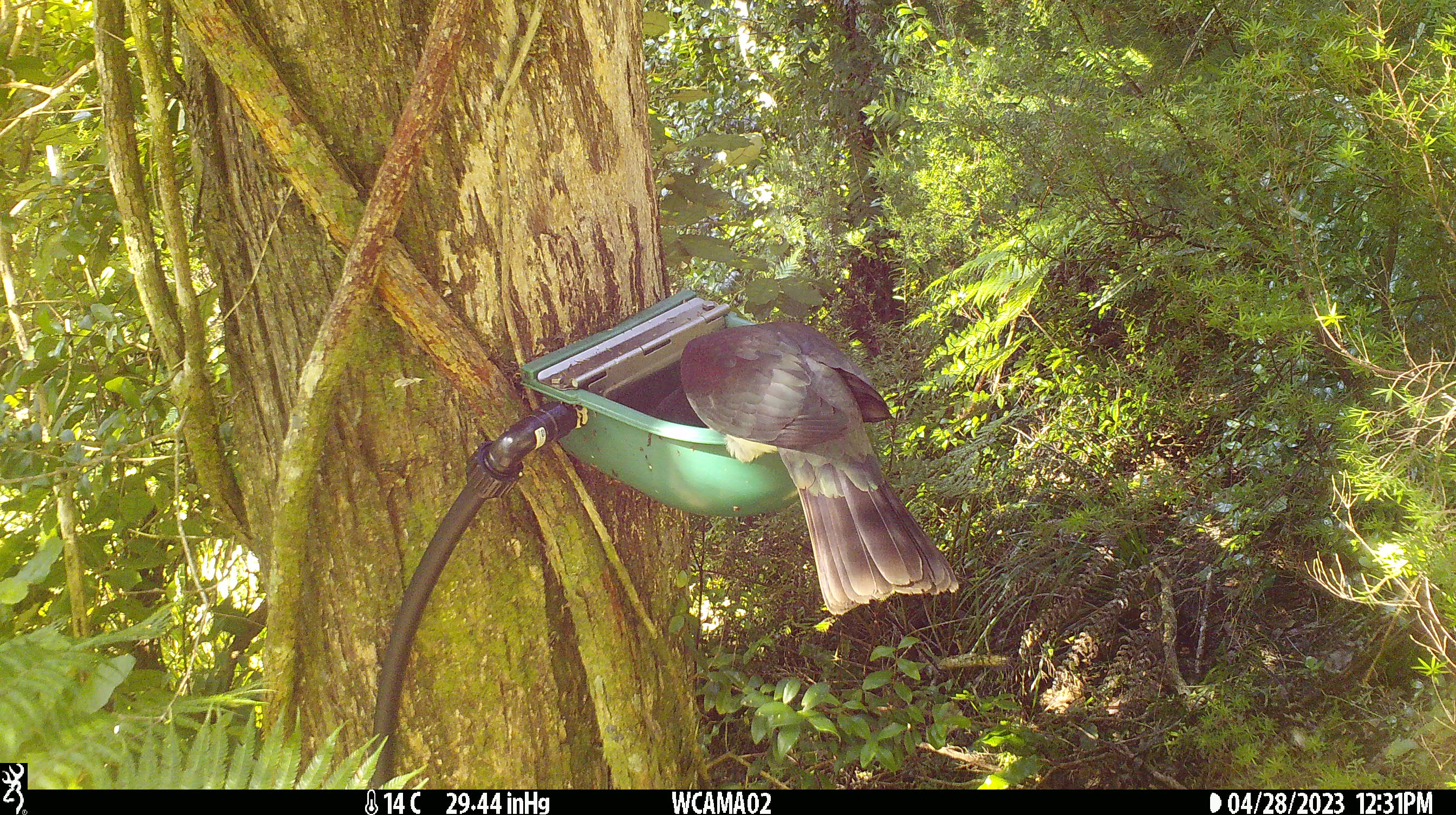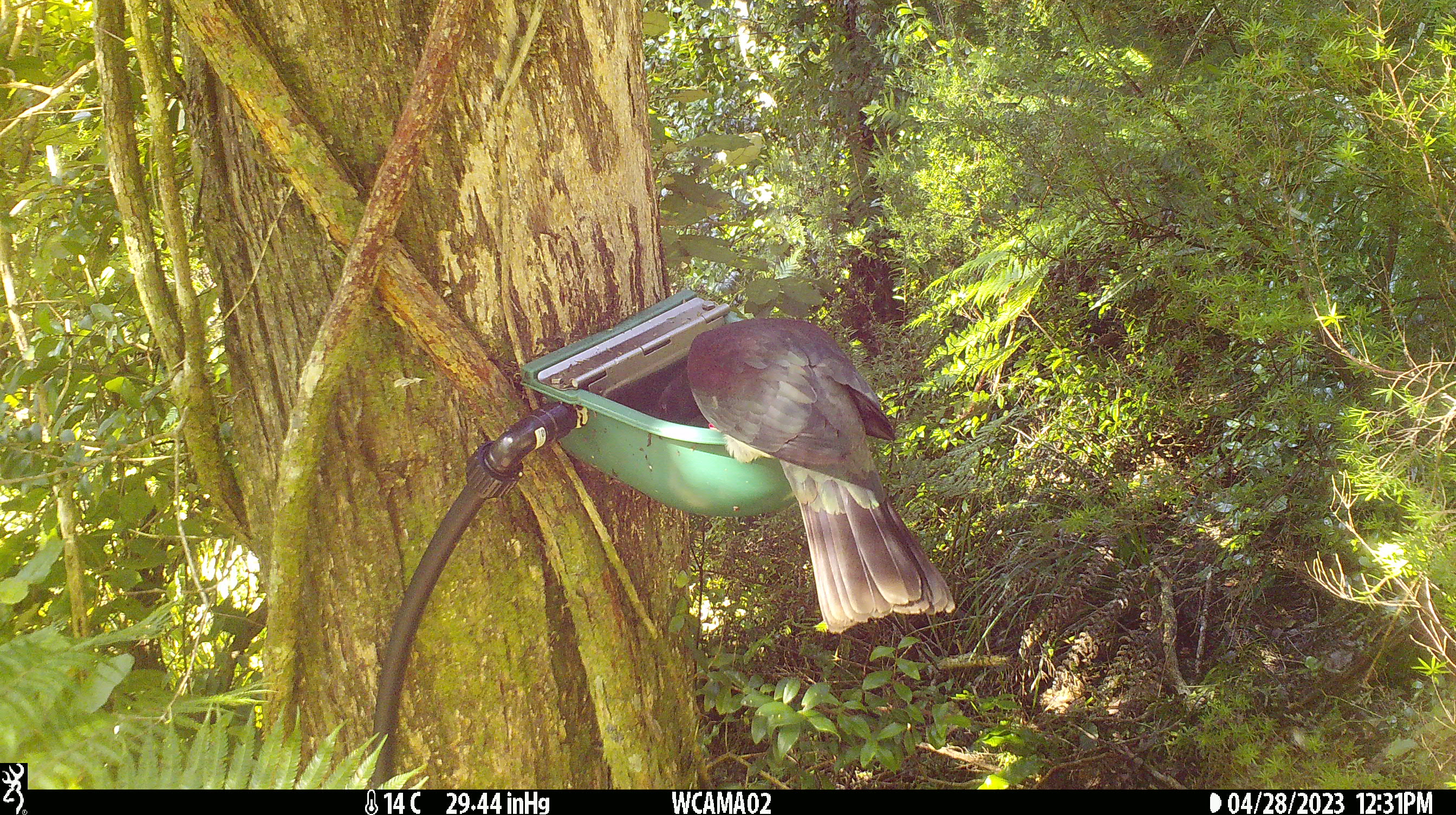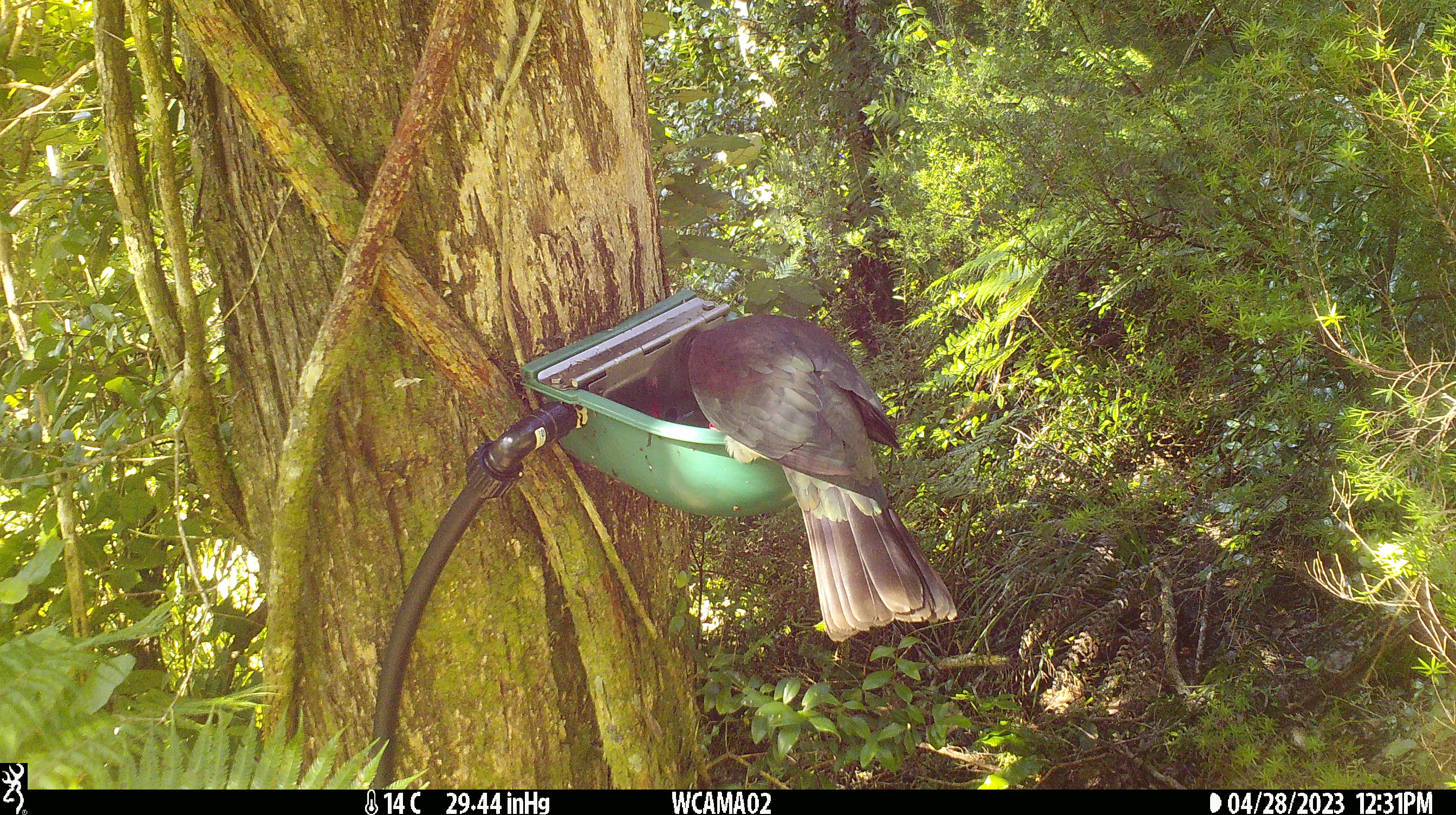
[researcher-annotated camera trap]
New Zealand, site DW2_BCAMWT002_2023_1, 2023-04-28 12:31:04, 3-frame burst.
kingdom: Animalia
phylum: Chordata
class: Aves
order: Columbiformes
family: Columbidae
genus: Hemiphaga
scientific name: Hemiphaga novaeseelandiae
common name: new zealand pigeon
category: kereru